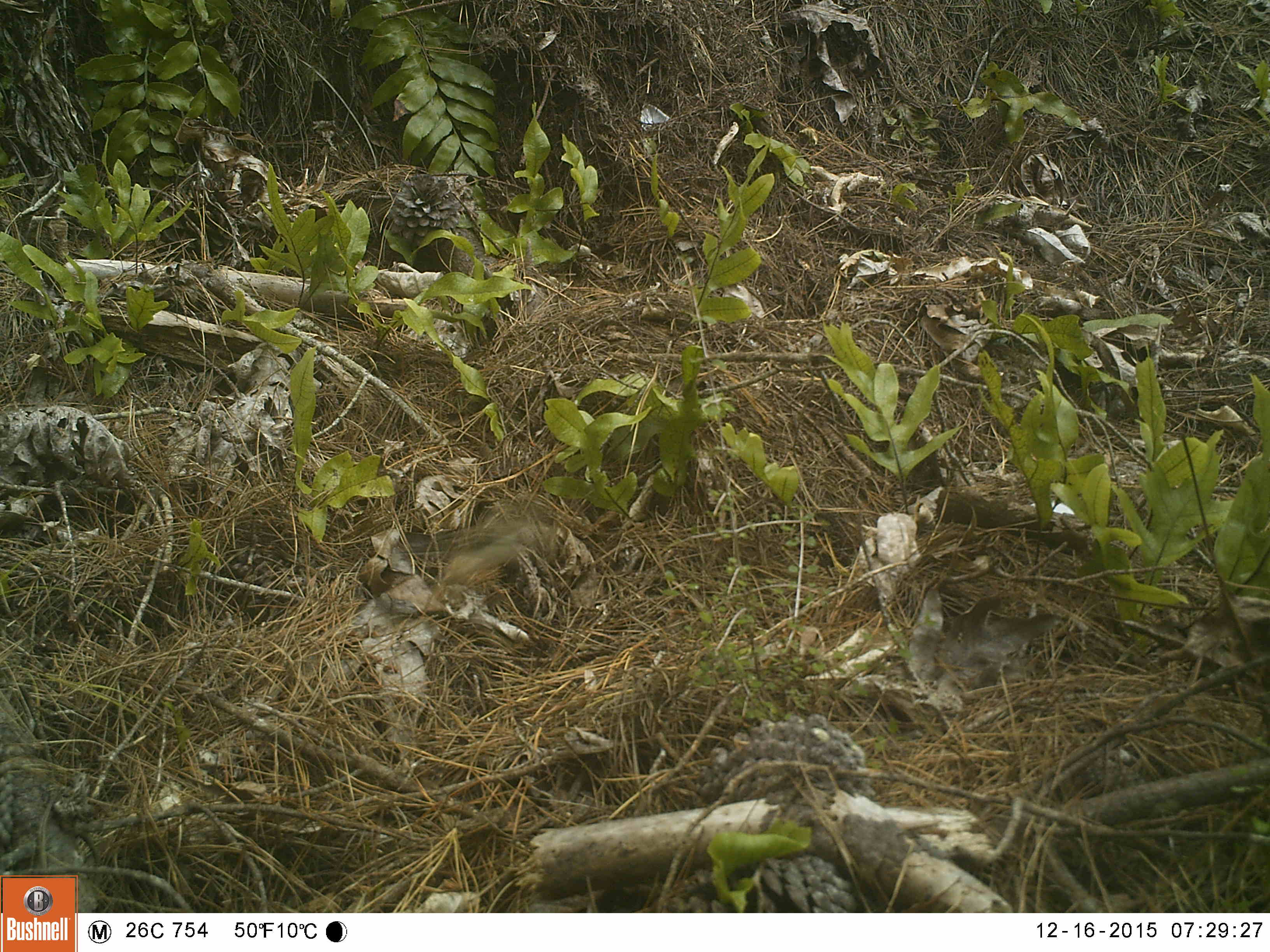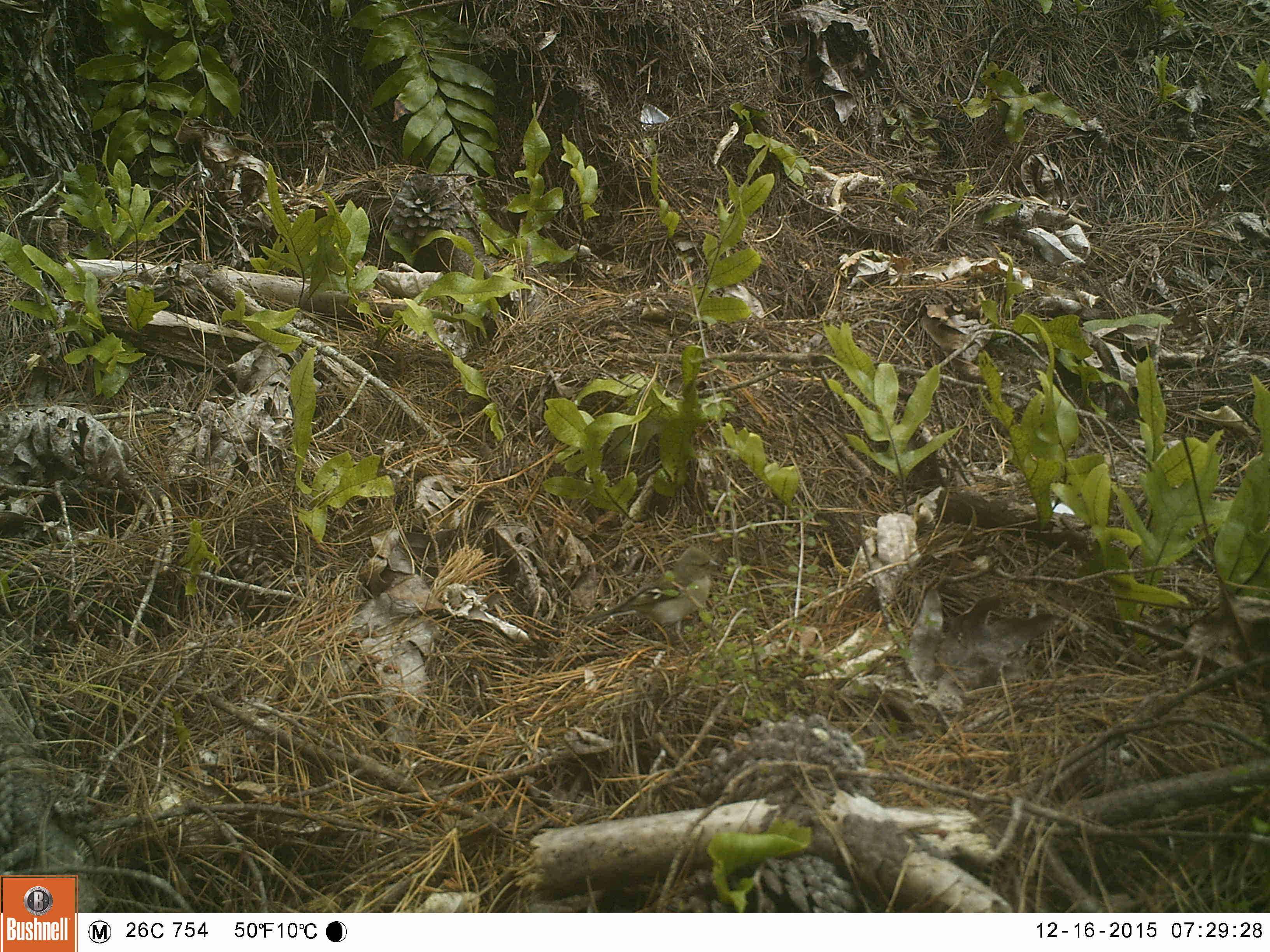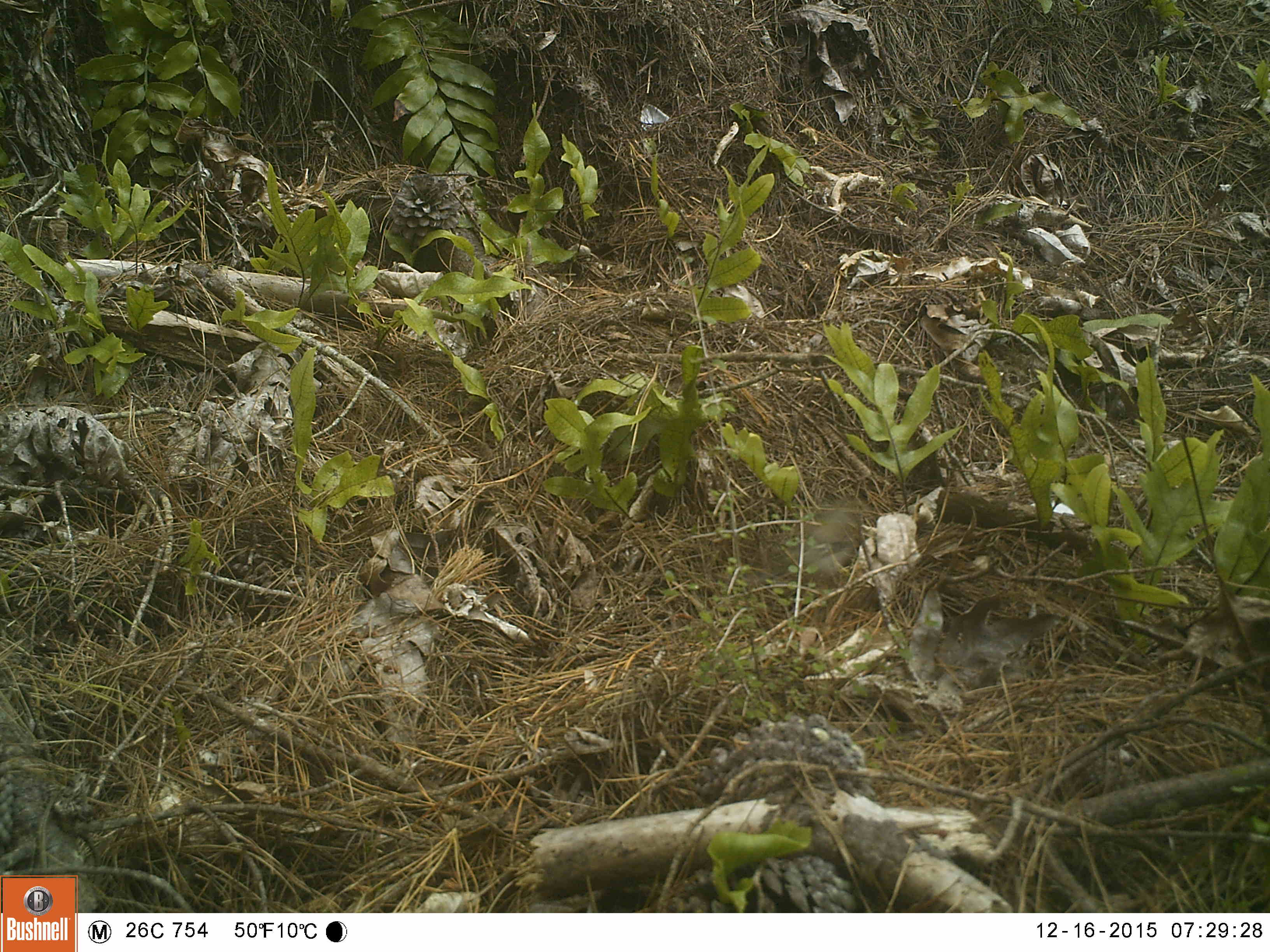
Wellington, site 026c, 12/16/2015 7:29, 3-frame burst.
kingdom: Animalia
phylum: Chordata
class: Aves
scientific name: Aves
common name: bird